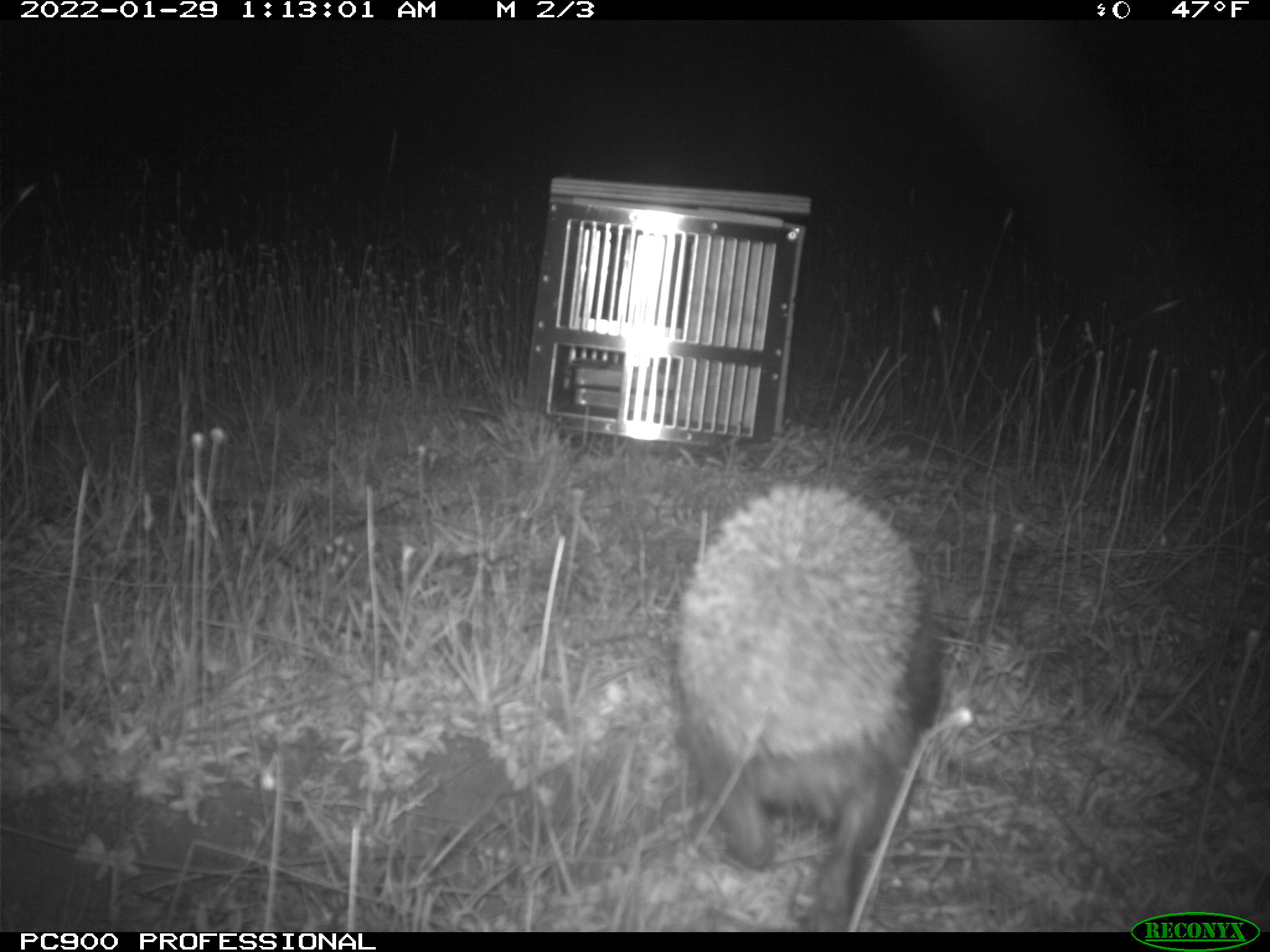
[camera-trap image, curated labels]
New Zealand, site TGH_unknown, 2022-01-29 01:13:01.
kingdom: Animalia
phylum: Chordata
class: Mammalia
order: Eulipotyphla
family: Erinaceidae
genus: Erinaceus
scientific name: Erinaceus europaeus europaeus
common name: european hedgehog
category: hedgehog